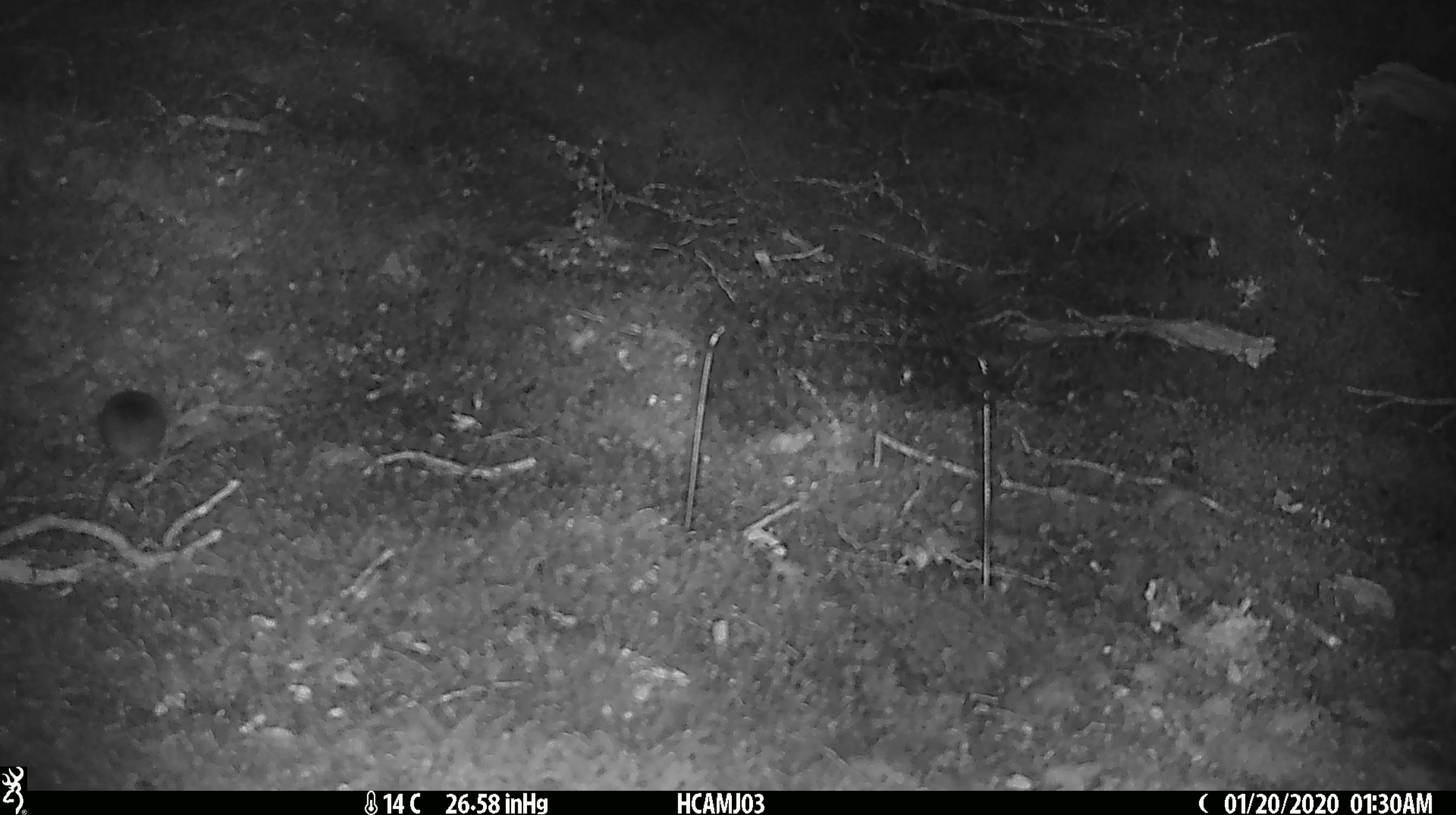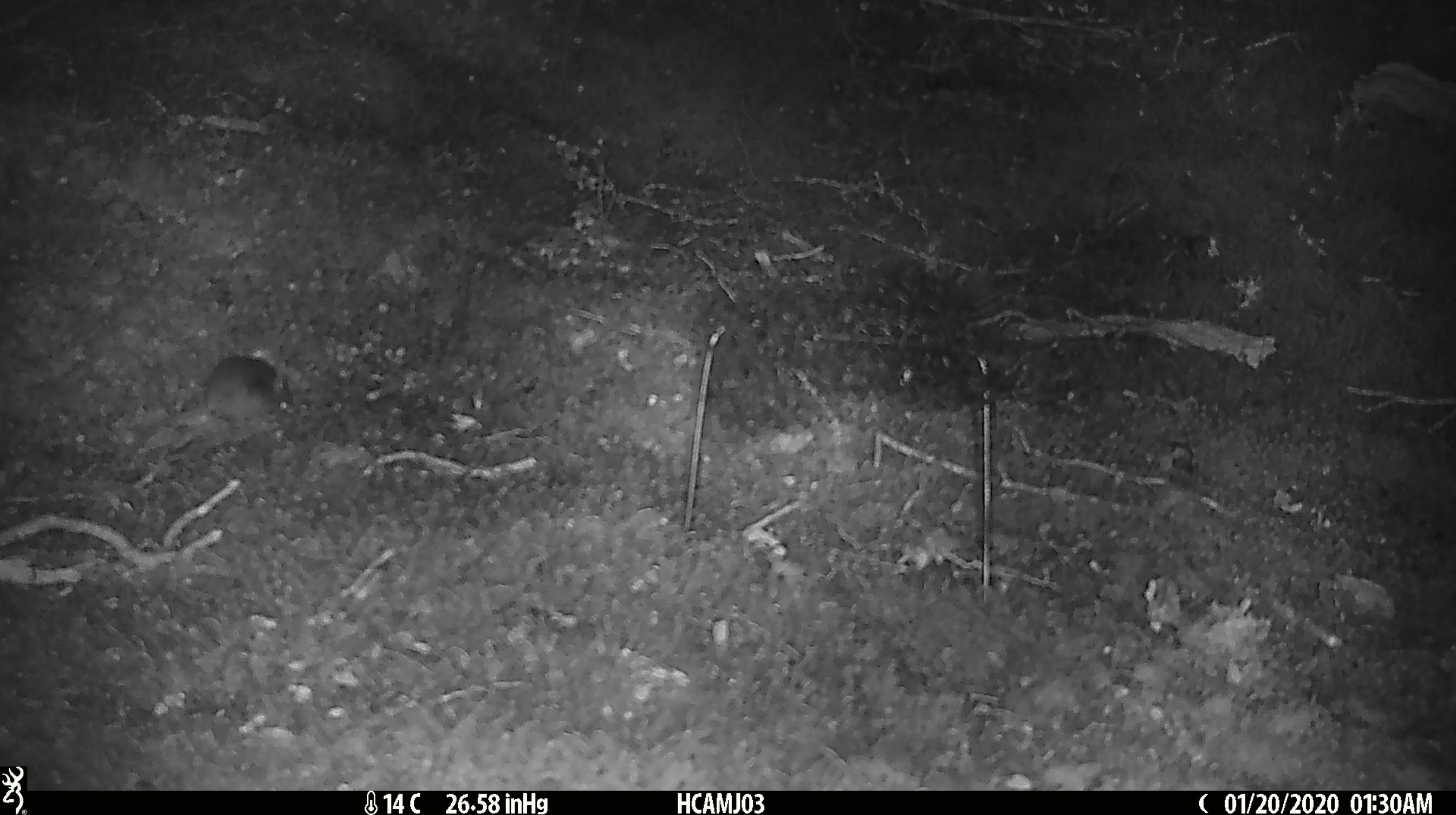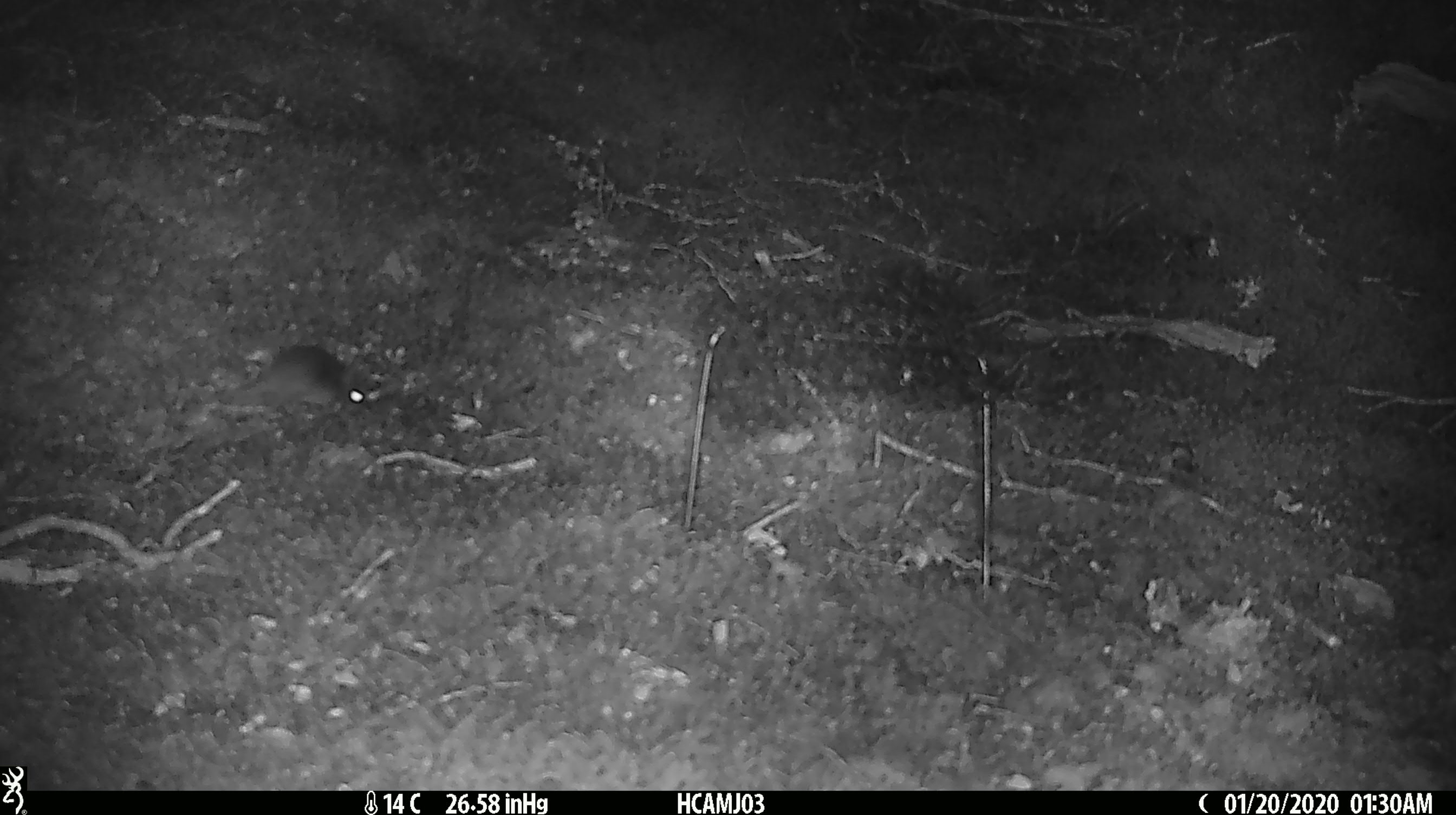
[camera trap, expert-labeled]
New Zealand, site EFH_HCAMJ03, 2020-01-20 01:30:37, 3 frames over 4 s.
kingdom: Animalia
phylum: Chordata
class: Mammalia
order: Rodentia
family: Muridae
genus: Mus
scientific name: Mus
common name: mouse